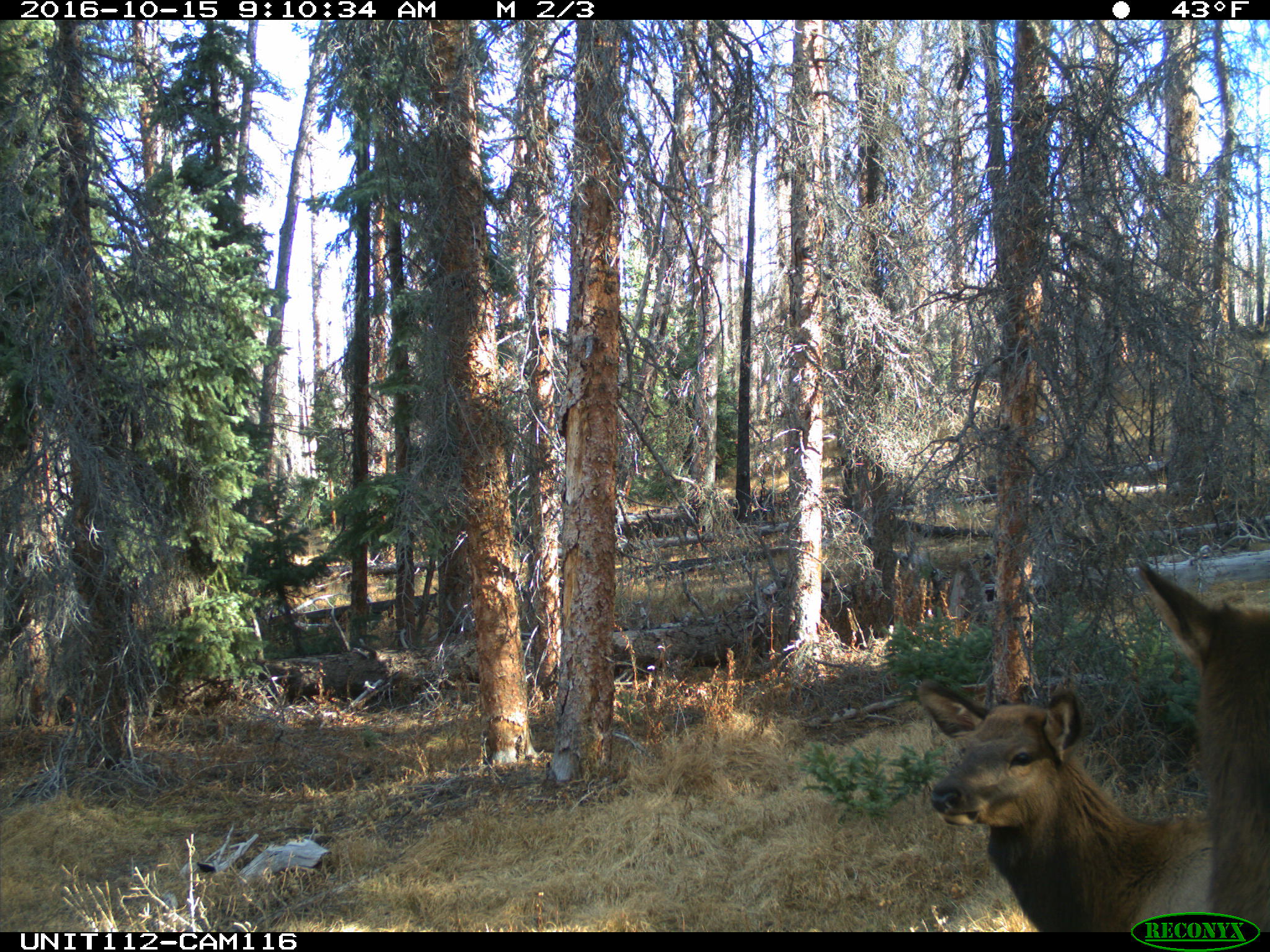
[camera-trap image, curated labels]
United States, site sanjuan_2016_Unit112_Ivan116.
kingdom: Animalia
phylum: Chordata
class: Mammalia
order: Artiodactyla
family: Cervidae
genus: Cervus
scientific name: Cervus elaphus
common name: red deer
Cervus elaphus (red deer).